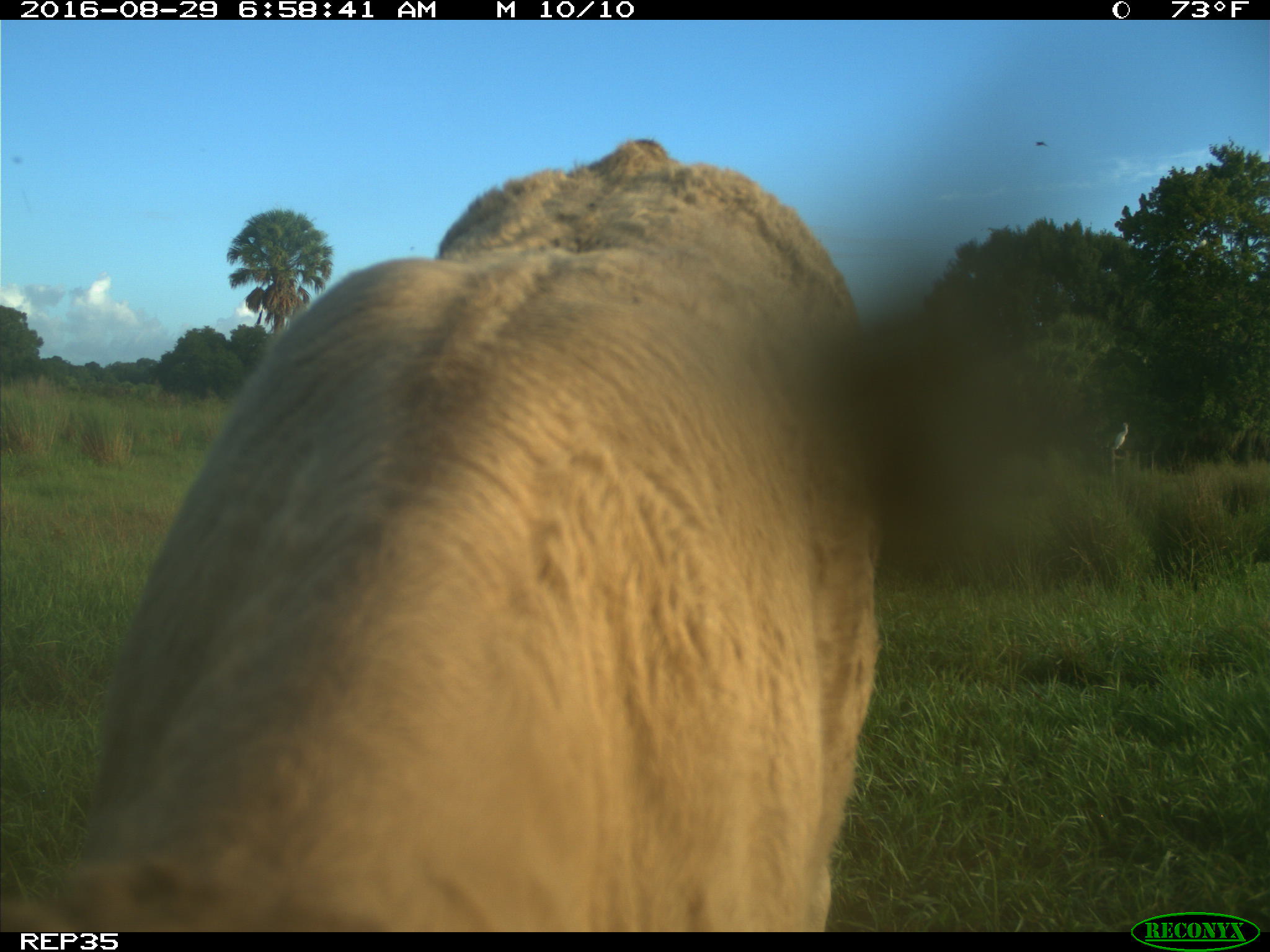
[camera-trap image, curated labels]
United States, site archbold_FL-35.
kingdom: Animalia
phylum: Chordata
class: Mammalia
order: Artiodactyla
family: Bovidae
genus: Bos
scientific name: Bos taurus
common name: domestic cow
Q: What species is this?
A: Bos taurus (domestic cow).